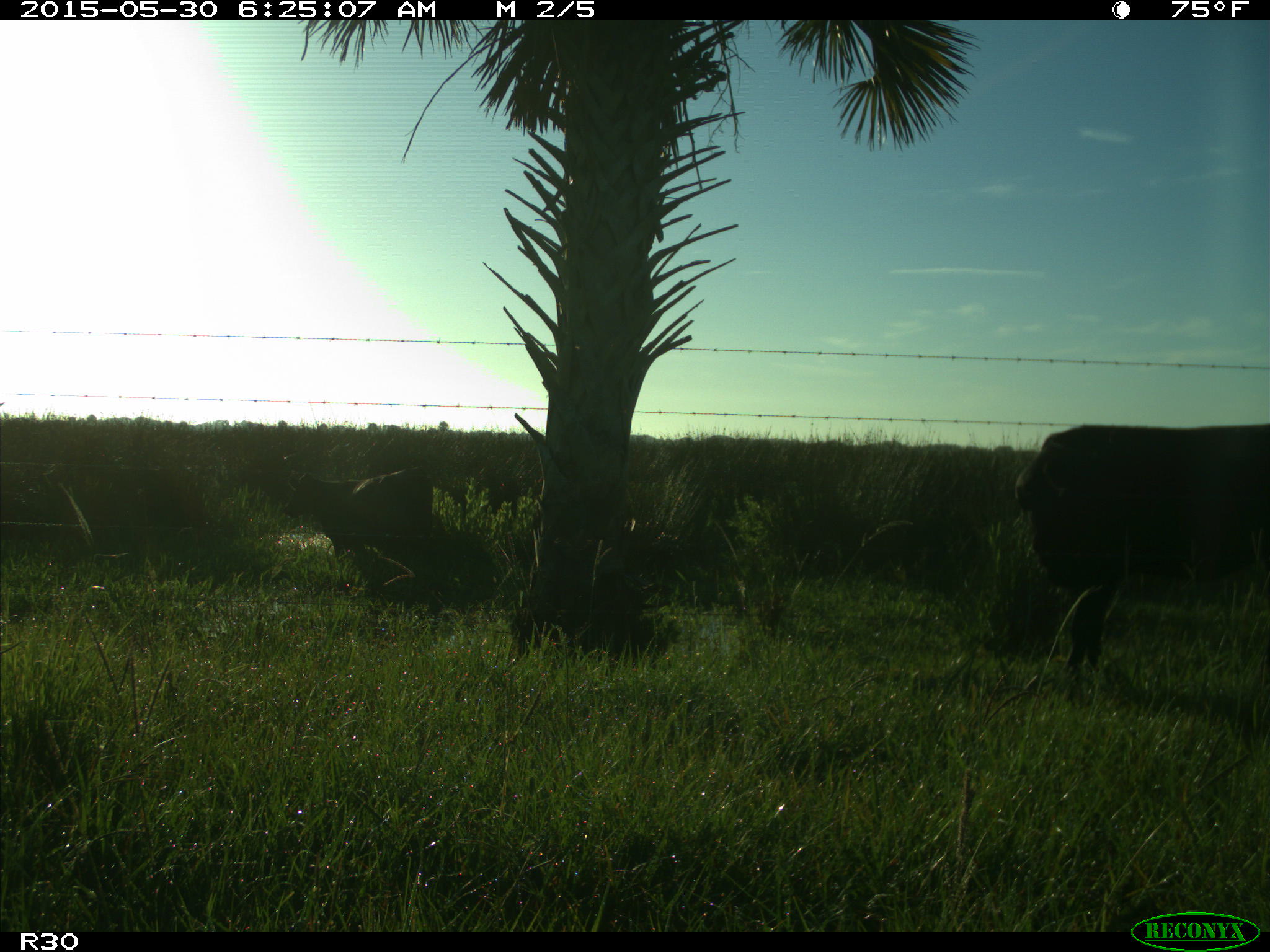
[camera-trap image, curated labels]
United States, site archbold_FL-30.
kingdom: Animalia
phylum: Chordata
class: Mammalia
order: Artiodactyla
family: Bovidae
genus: Bos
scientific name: Bos taurus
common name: domestic cow